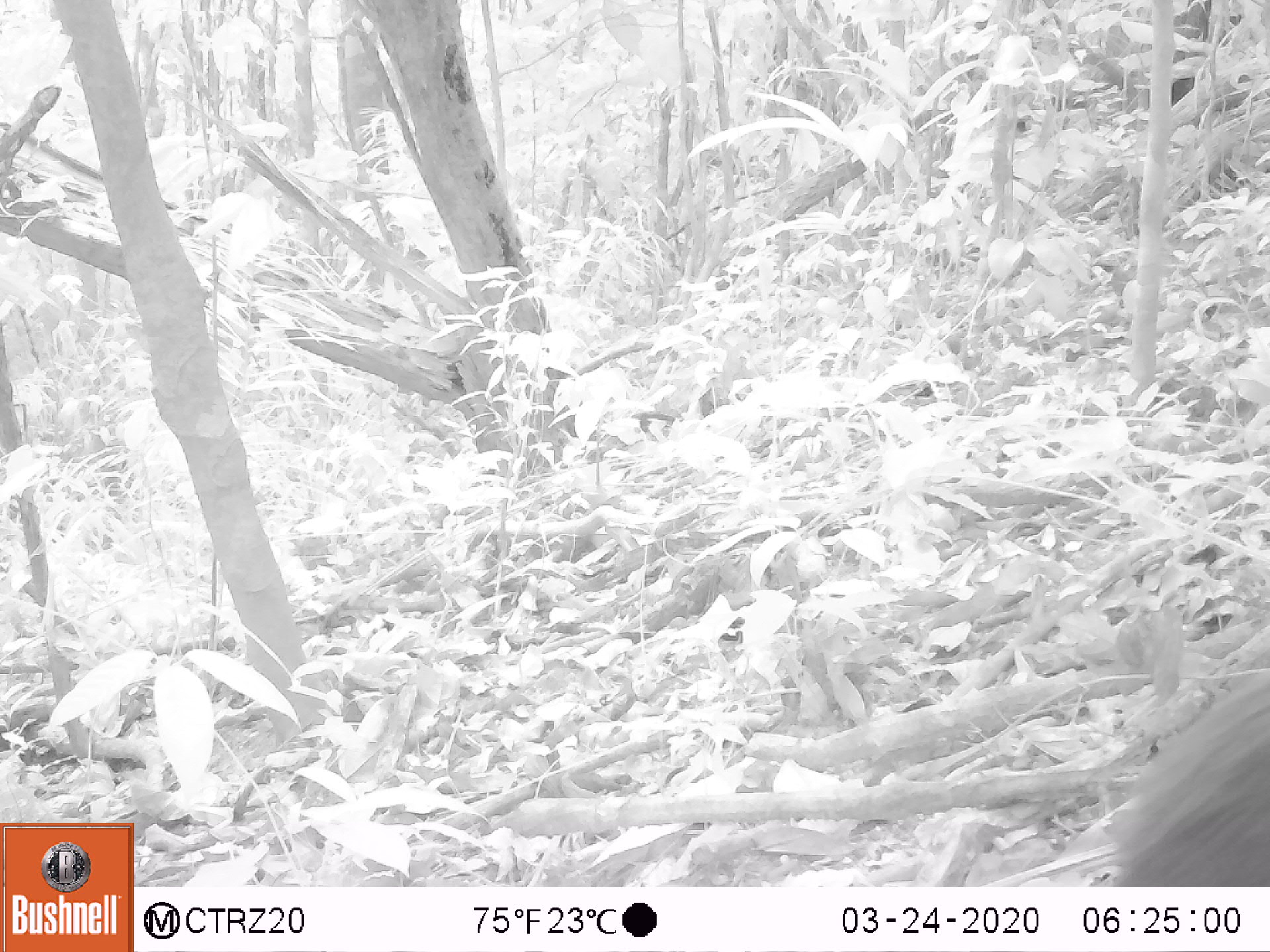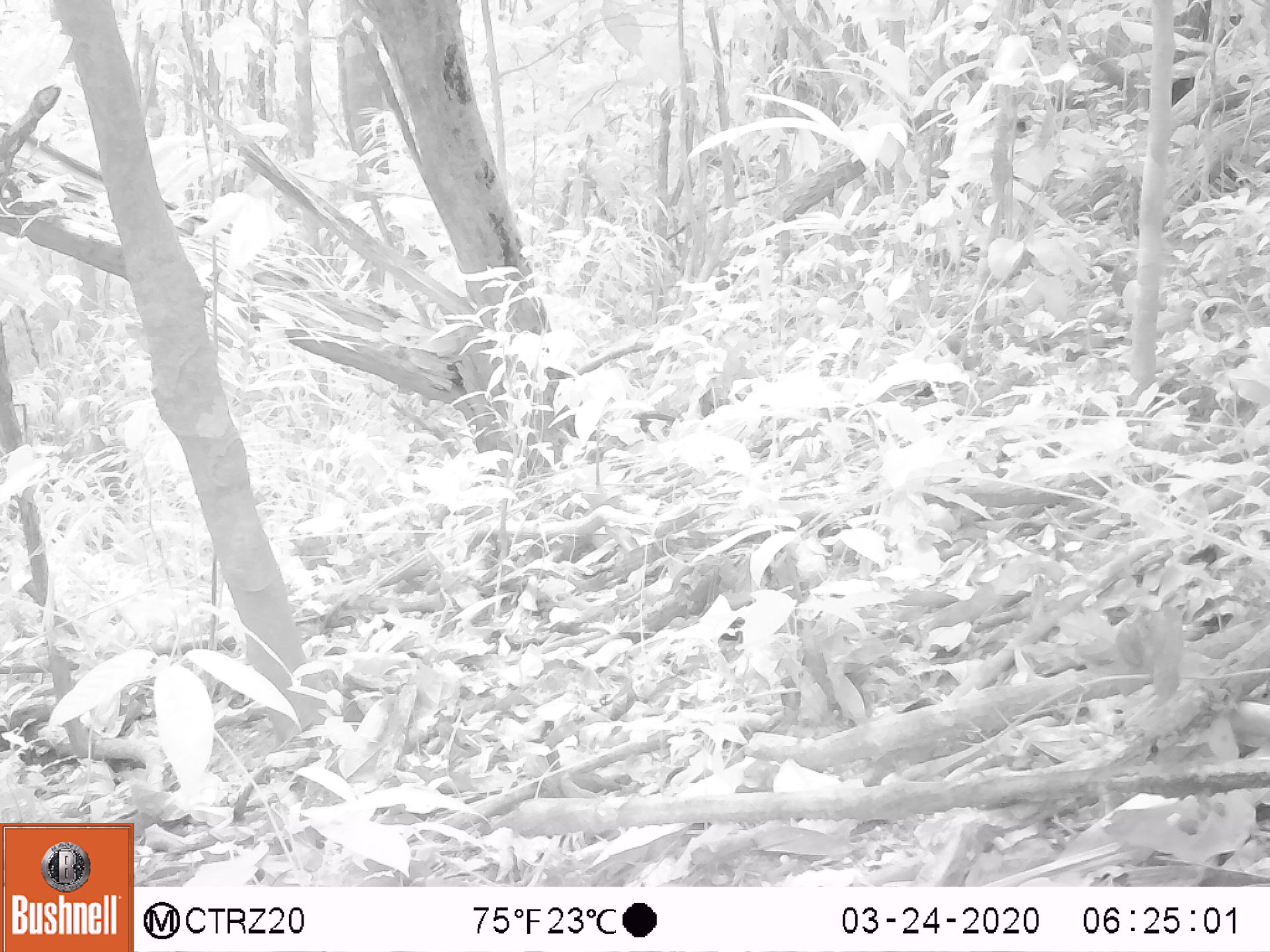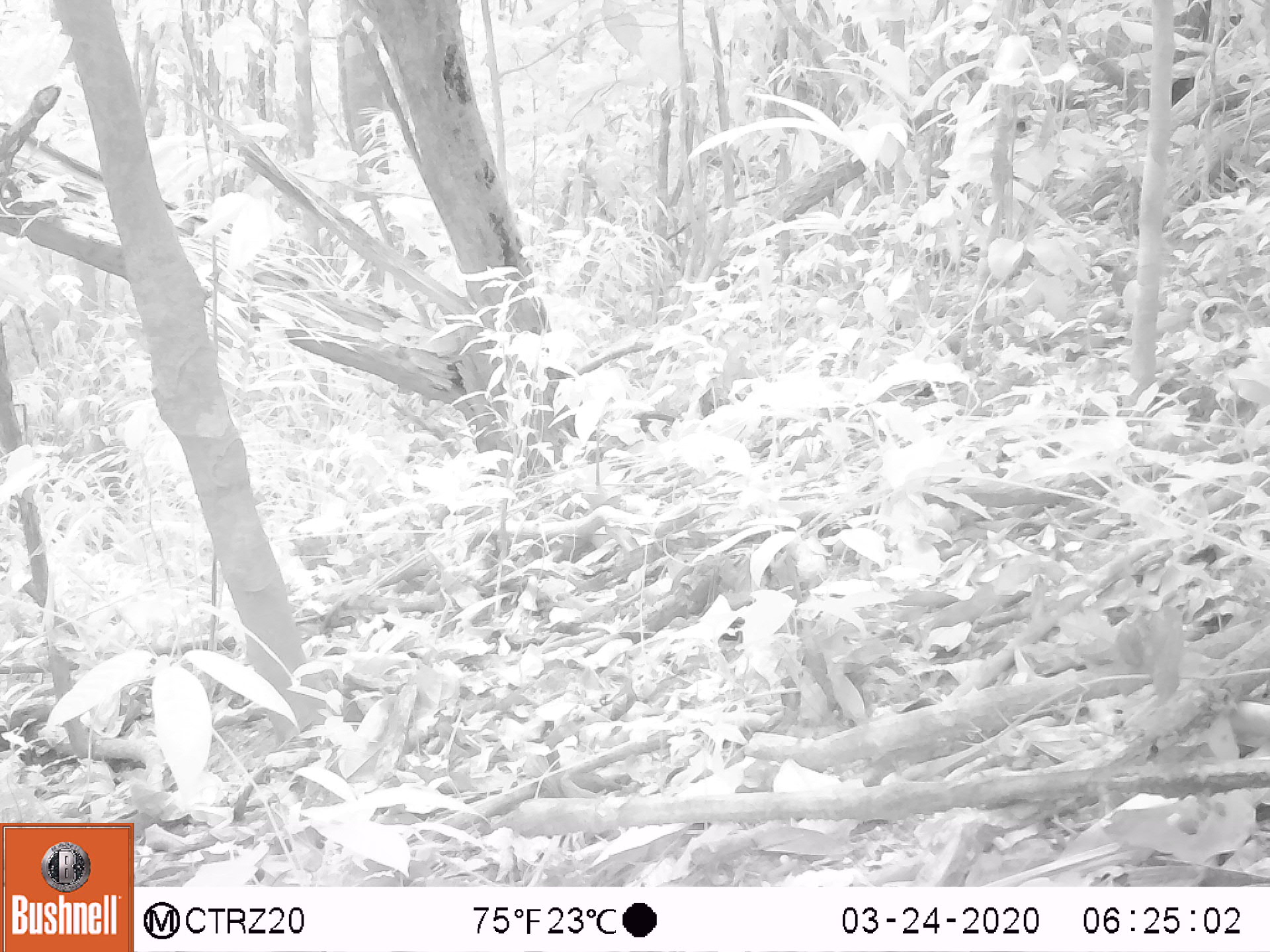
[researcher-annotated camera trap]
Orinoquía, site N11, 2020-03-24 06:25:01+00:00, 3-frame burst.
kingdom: Animalia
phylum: Chordata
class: Mammalia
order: Rodentia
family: Dasyproctidae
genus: Dasyprocta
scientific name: Dasyprocta fuliginosa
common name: black agouti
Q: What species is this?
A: Black agouti (Dasyprocta fuliginosa).